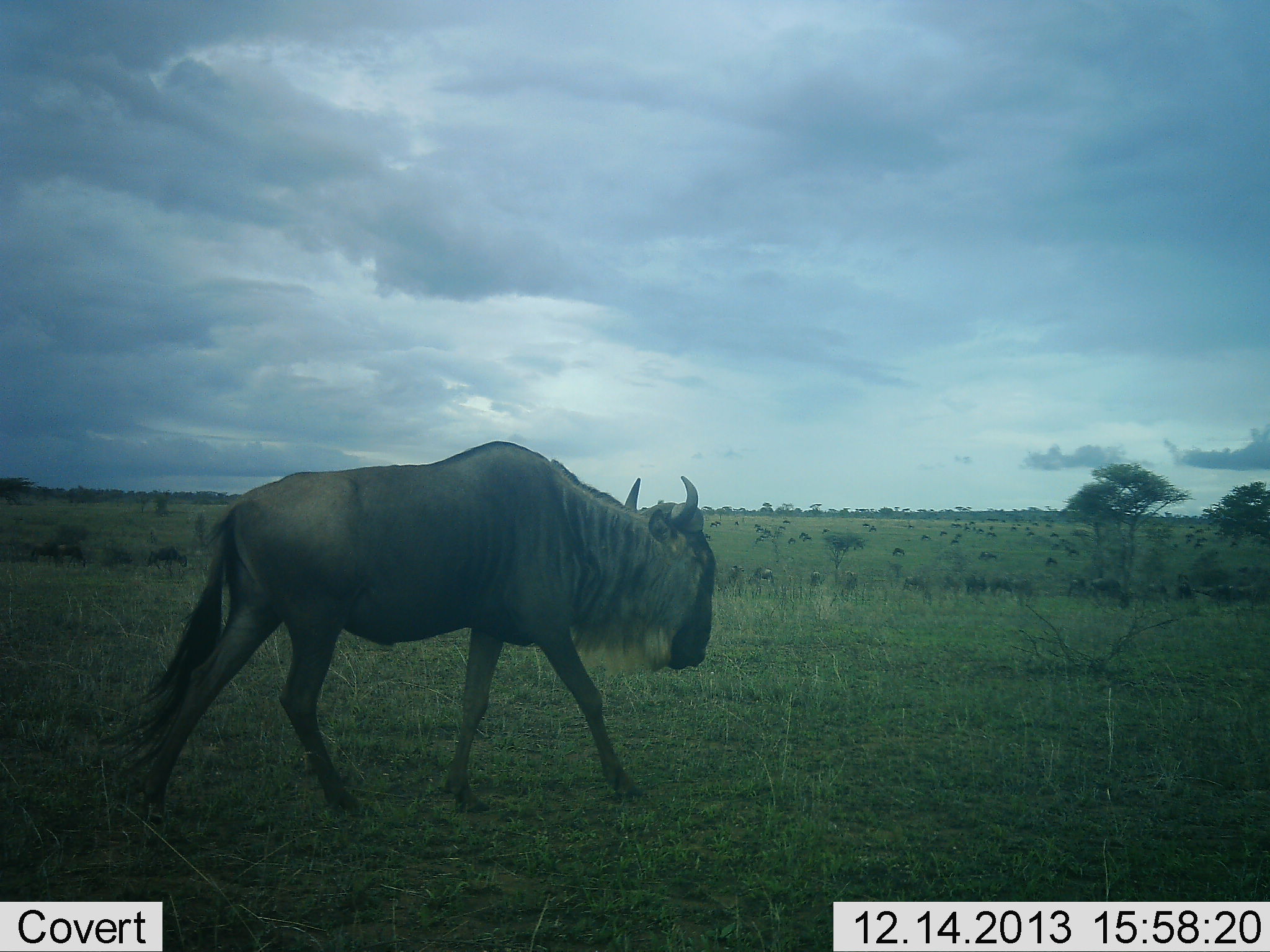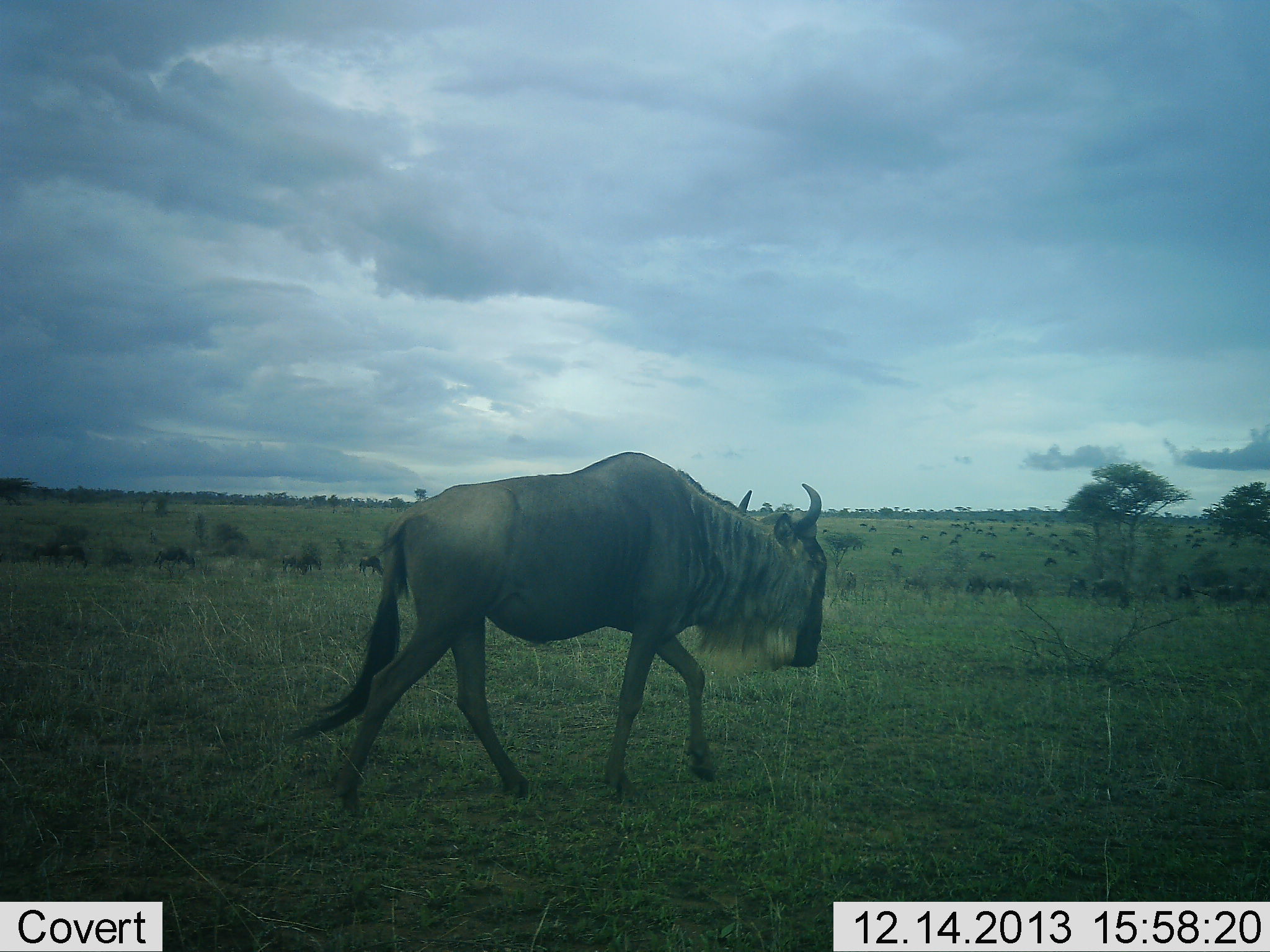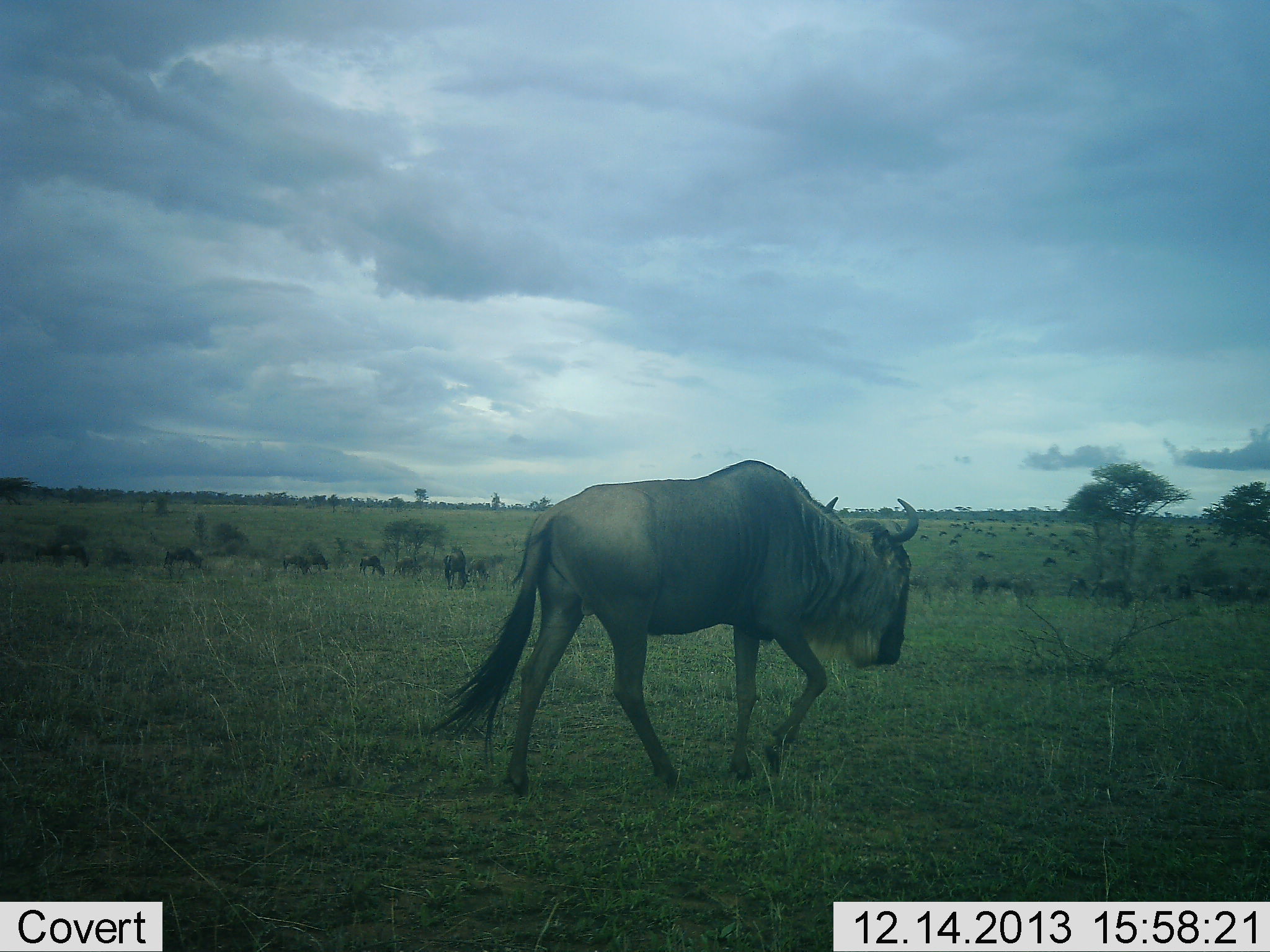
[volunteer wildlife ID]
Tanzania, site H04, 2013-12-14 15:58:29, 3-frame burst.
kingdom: Animalia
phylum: Chordata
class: Mammalia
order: Artiodactyla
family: Bovidae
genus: Connochaetes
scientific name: Connochaetes taurinus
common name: blue wildebeest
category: wildebeest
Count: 11-50.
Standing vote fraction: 20%.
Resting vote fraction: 0%.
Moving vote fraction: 100%.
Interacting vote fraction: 0%.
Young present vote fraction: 0%.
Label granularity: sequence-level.